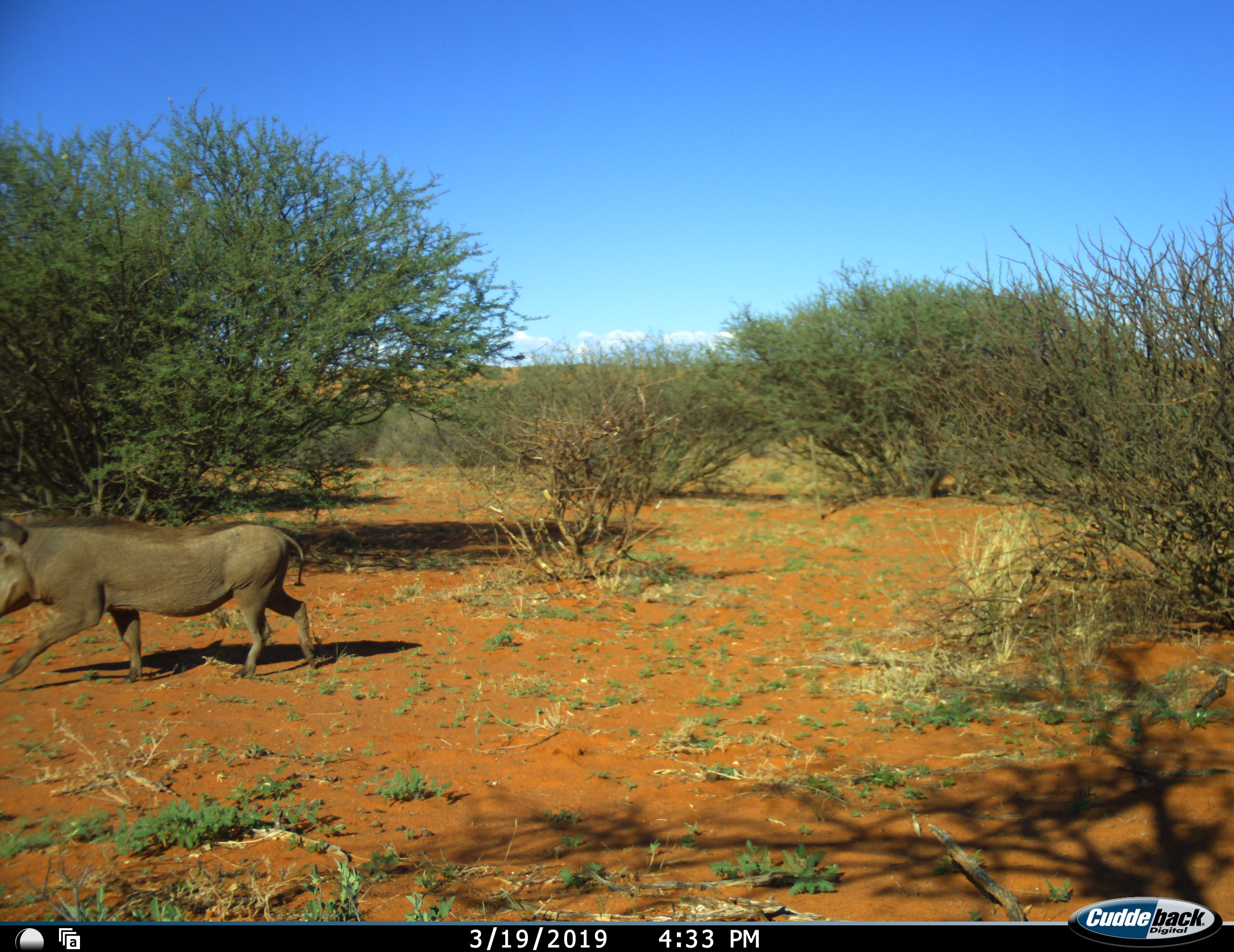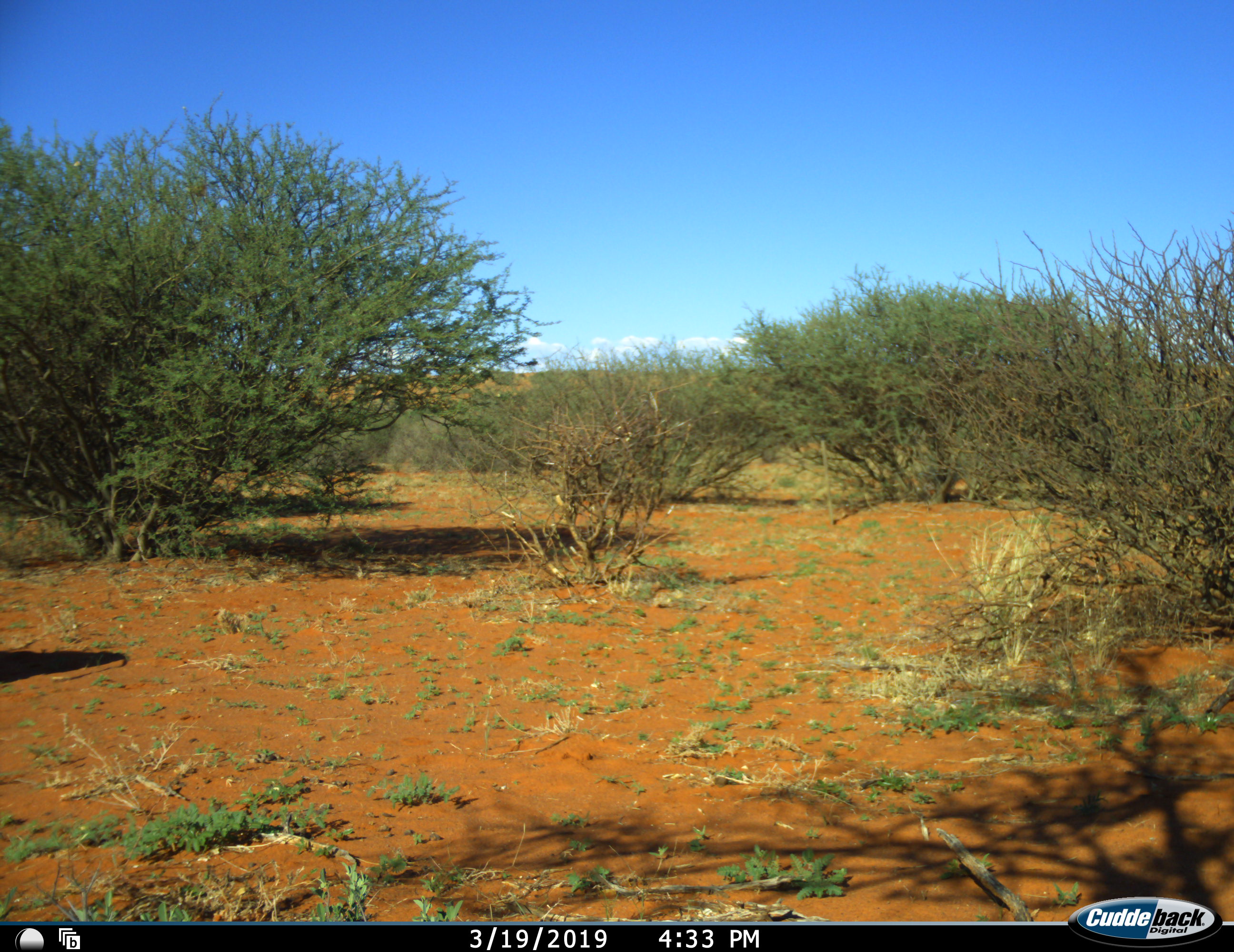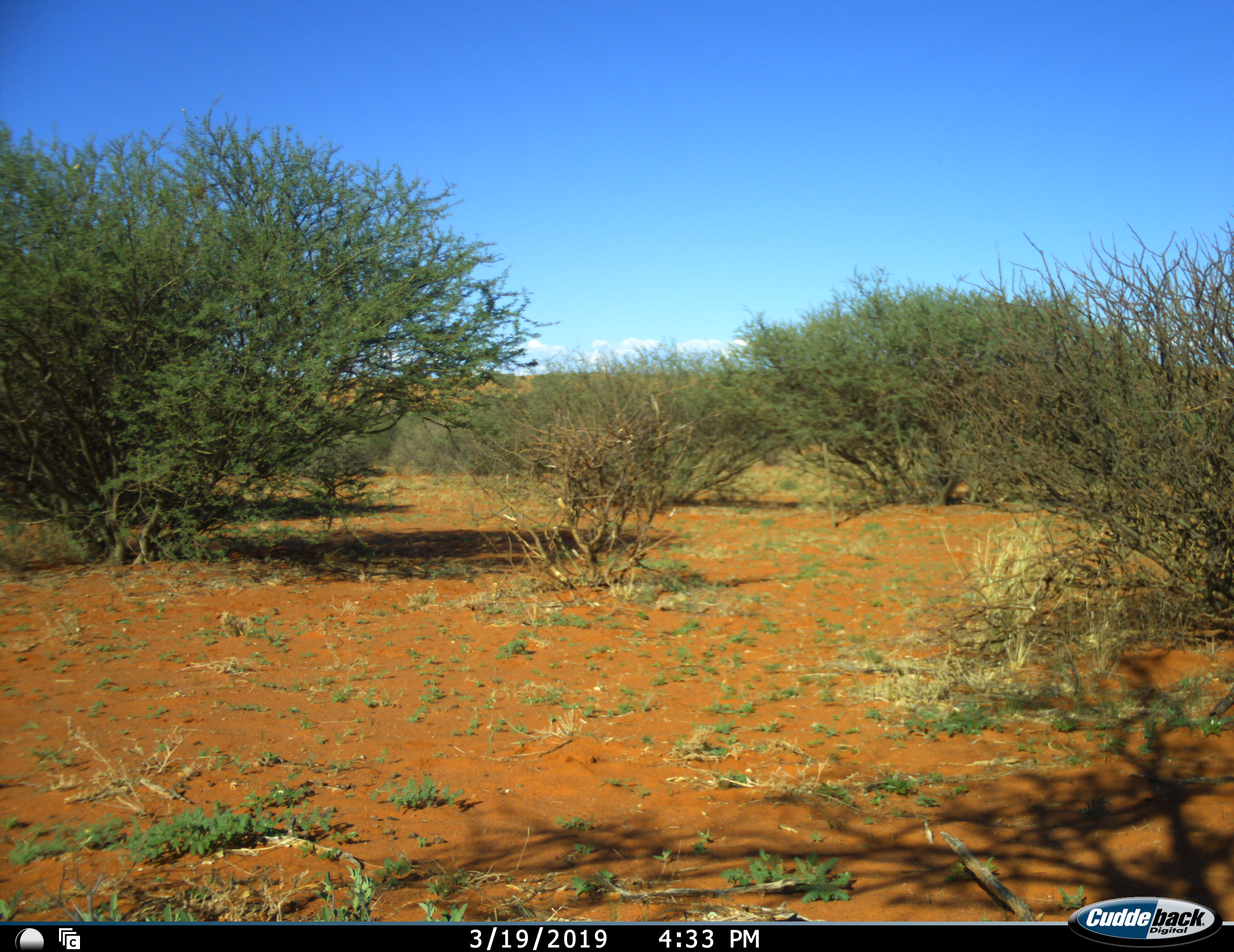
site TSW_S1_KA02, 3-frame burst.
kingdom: Animalia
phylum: Chordata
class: Mammalia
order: Artiodactyla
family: Suidae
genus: Phacochoerus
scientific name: Phacochoerus africanus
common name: warthog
Warthog (Phacochoerus africanus), count 1. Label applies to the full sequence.